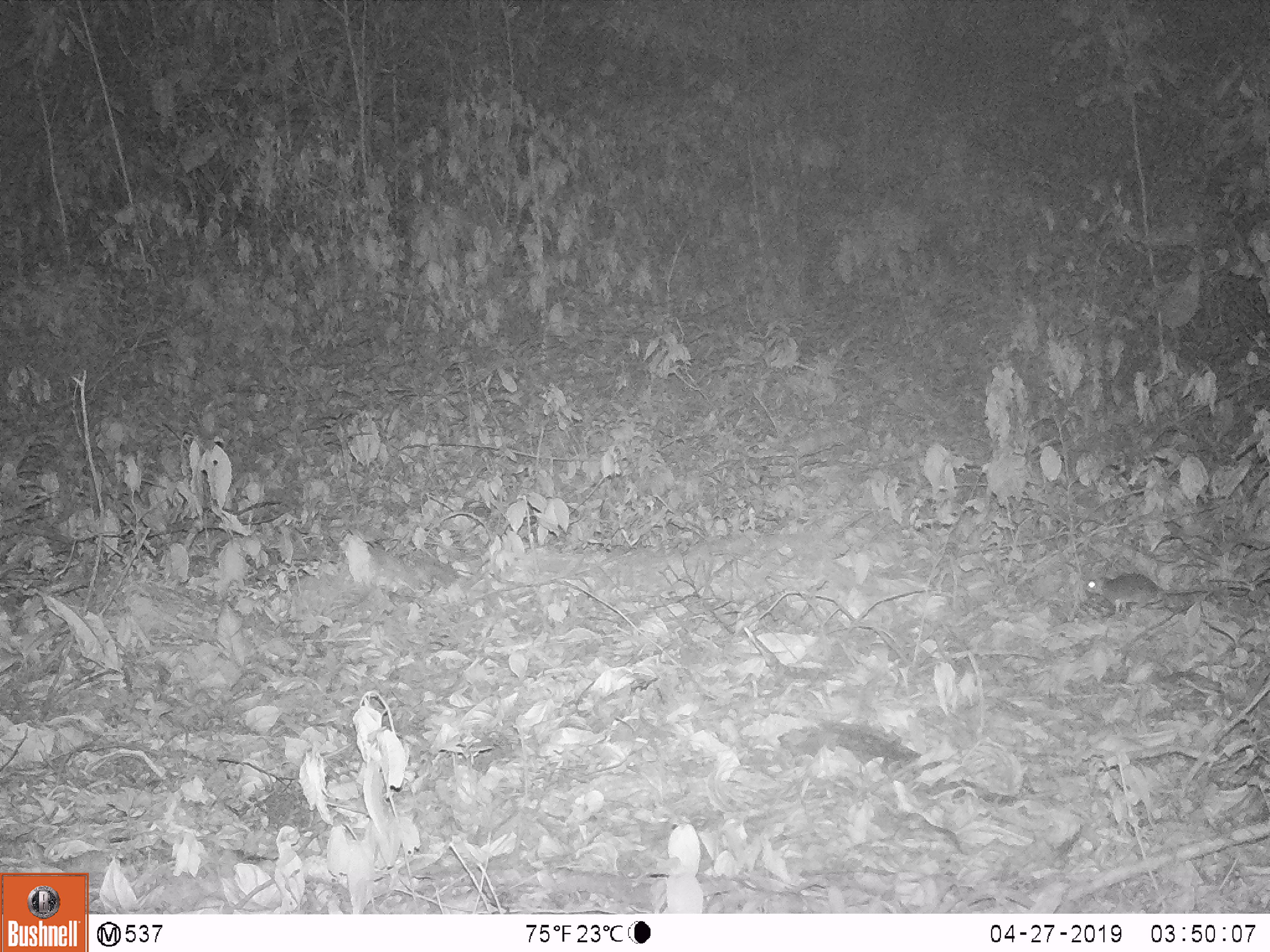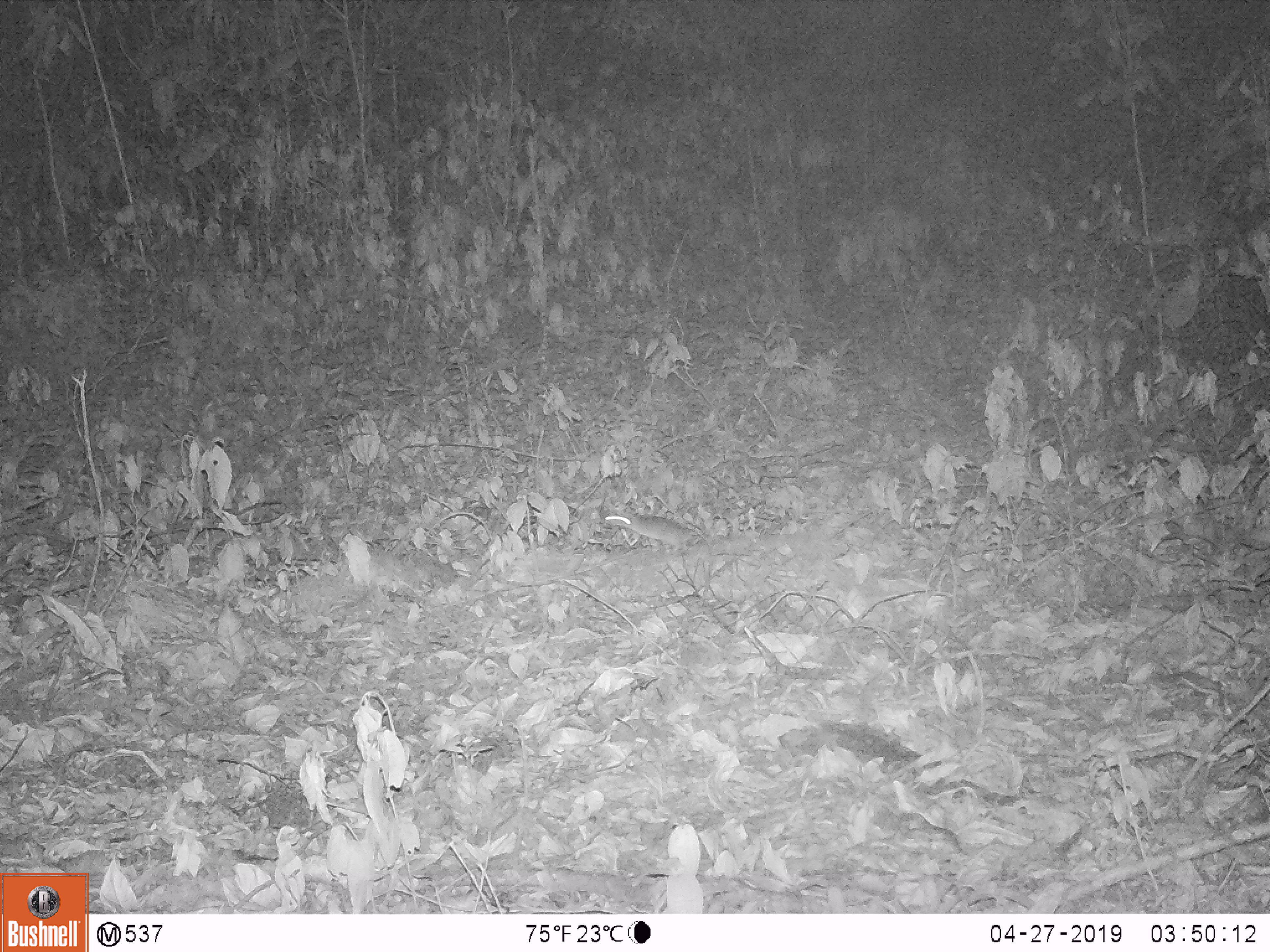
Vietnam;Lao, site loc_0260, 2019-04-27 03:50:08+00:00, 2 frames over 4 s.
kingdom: Animalia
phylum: Chordata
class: Mammalia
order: Rodentia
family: Muridae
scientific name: Muridae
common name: old-world mice and rats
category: unidentified murid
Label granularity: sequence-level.